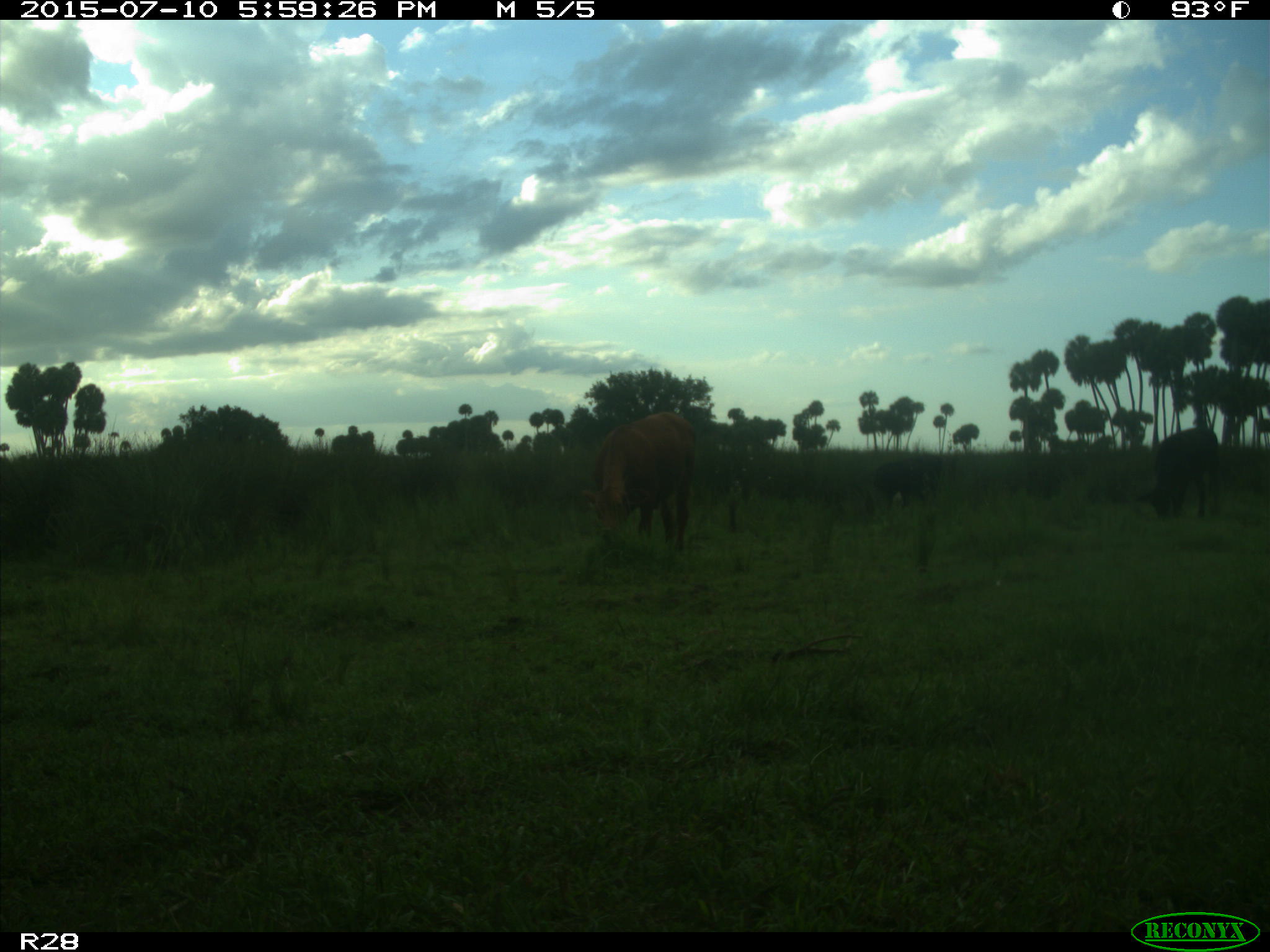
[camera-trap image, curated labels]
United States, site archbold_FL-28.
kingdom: Animalia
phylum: Chordata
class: Mammalia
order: Artiodactyla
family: Bovidae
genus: Bos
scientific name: Bos taurus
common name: domestic cow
Bos taurus (domestic cow).